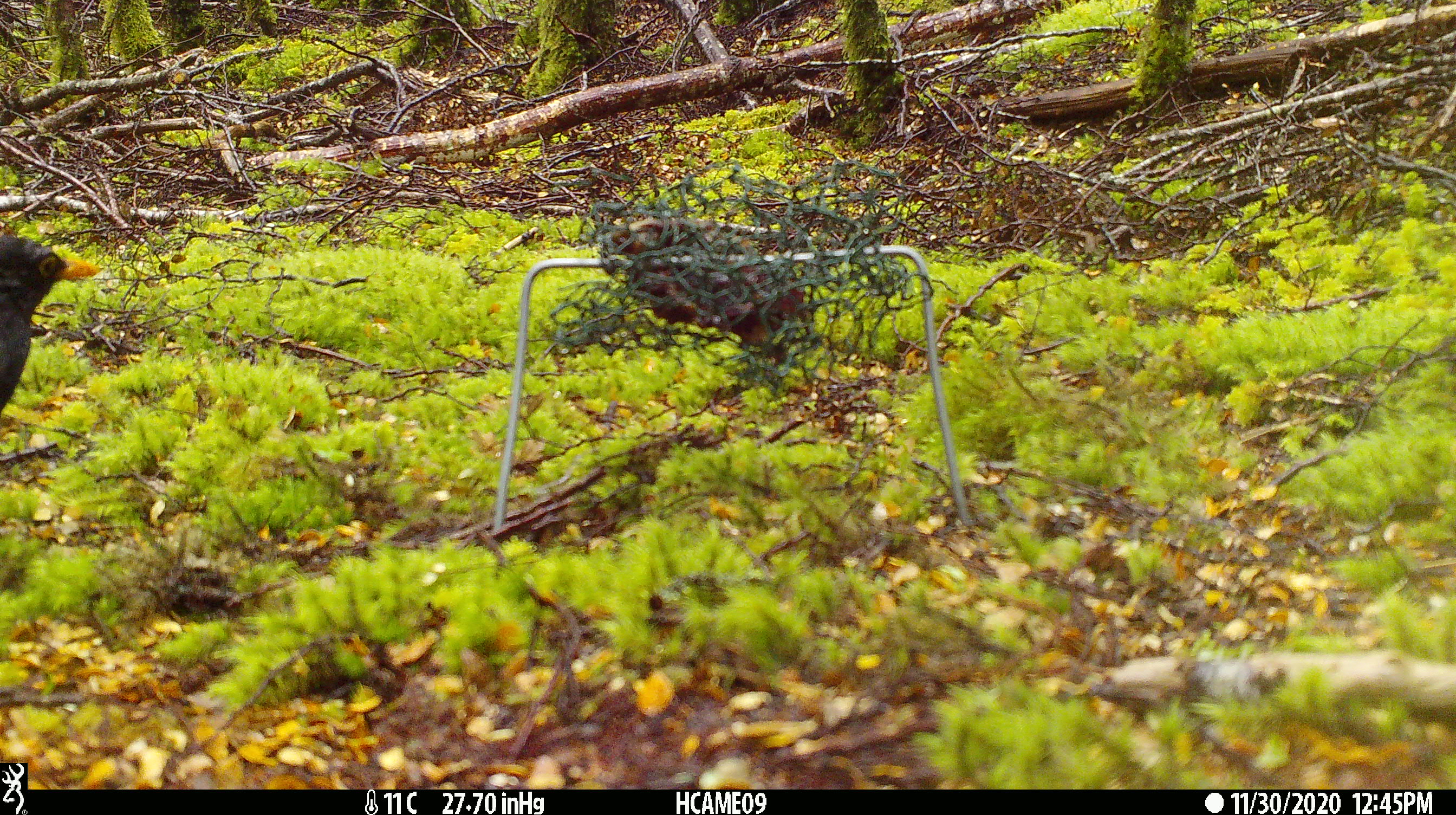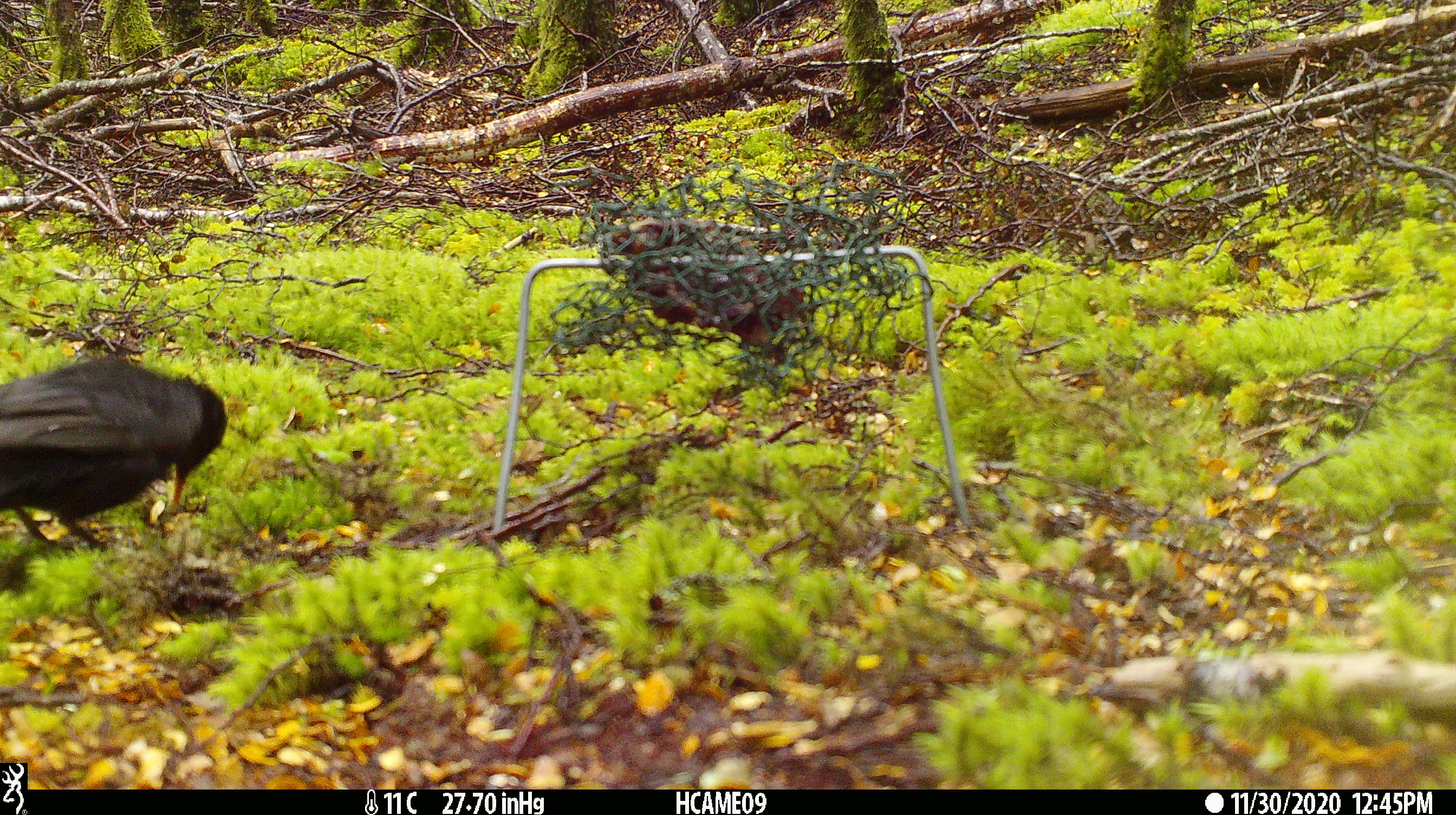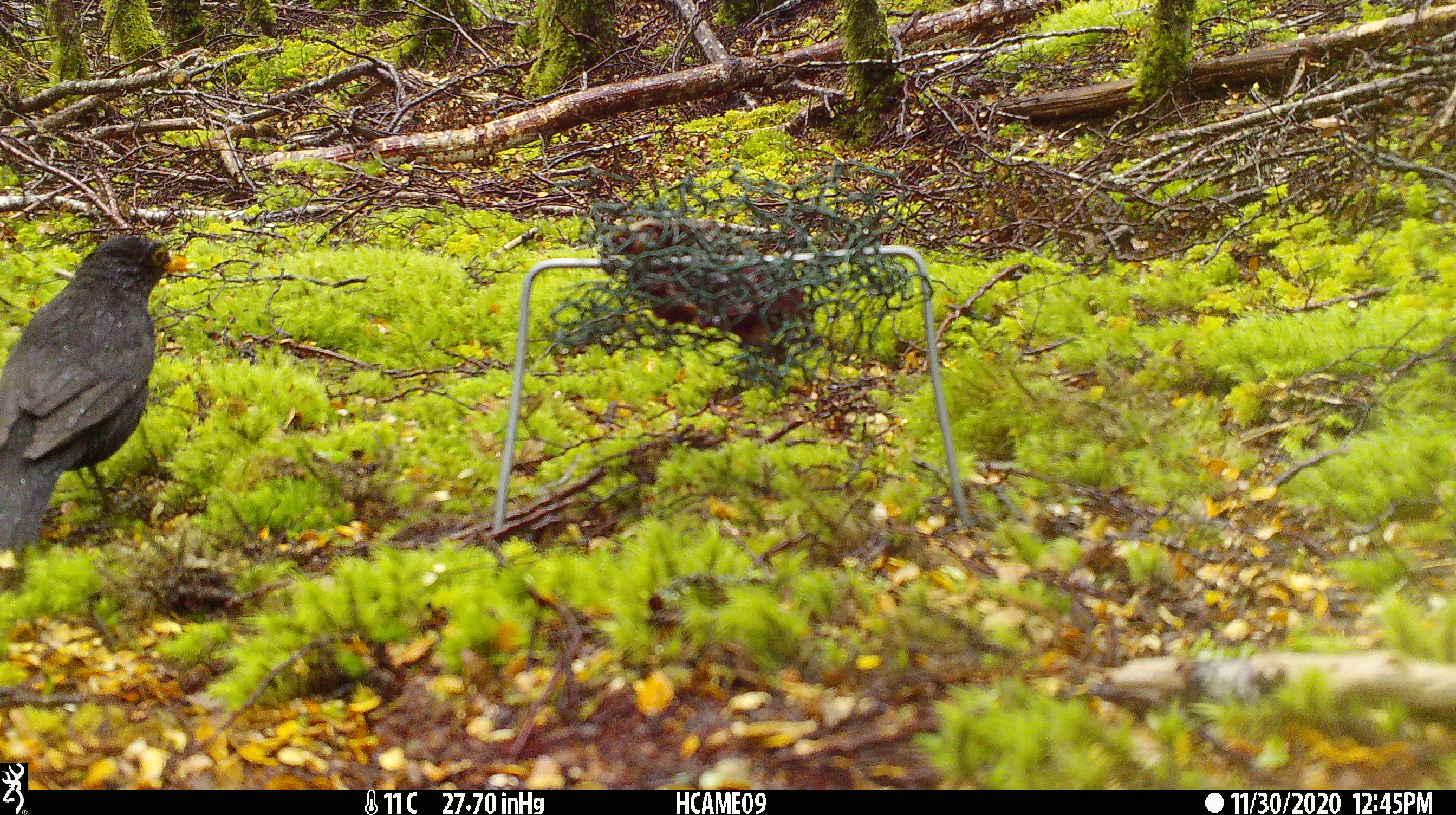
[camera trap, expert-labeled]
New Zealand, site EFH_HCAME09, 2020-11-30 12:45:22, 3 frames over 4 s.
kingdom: Animalia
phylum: Chordata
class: Aves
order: Passeriformes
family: Turdidae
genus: Turdus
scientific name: Turdus merula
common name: eurasian blackbird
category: blackbird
Blackbird (eurasian blackbird) (Turdus merula).